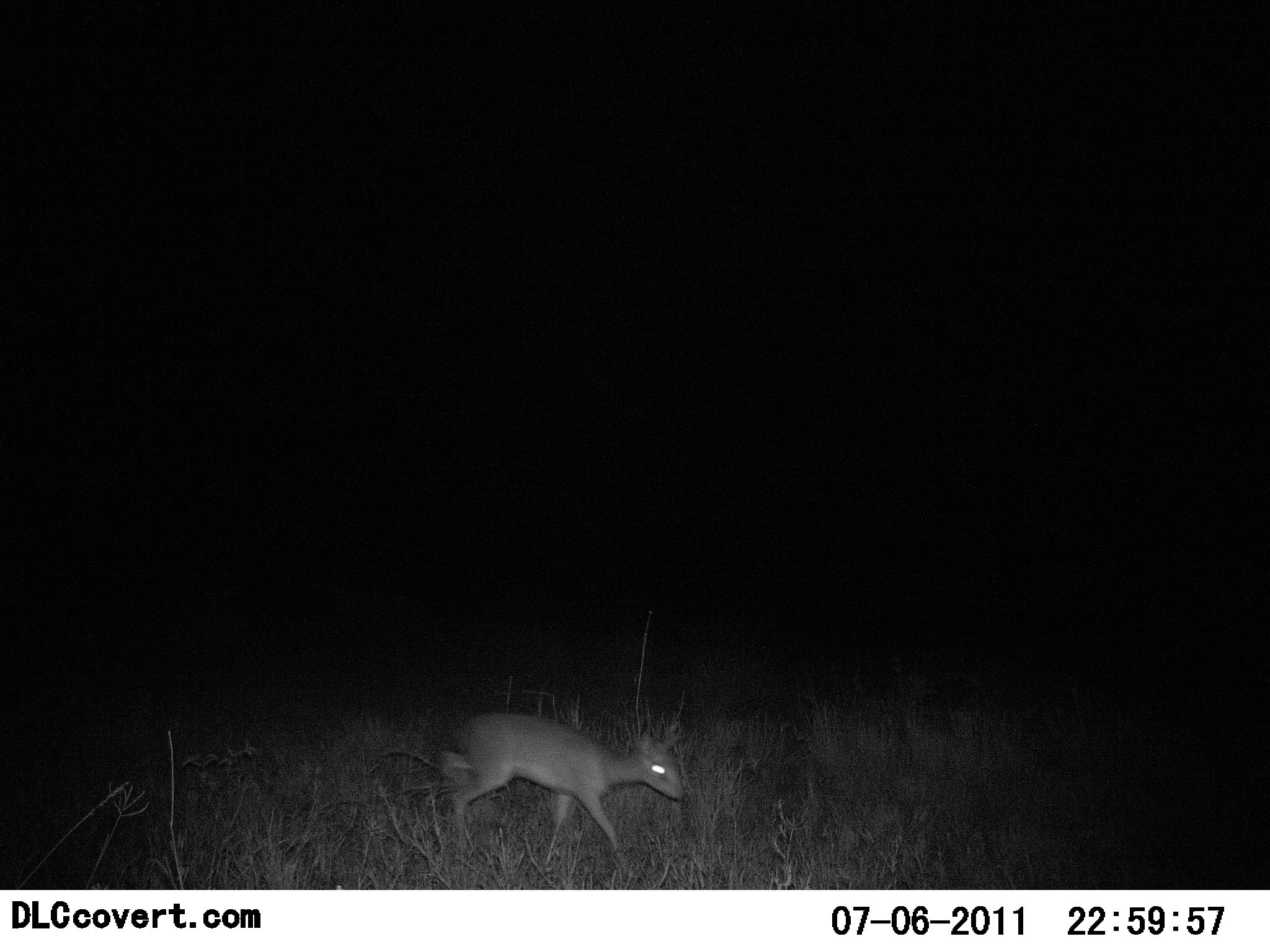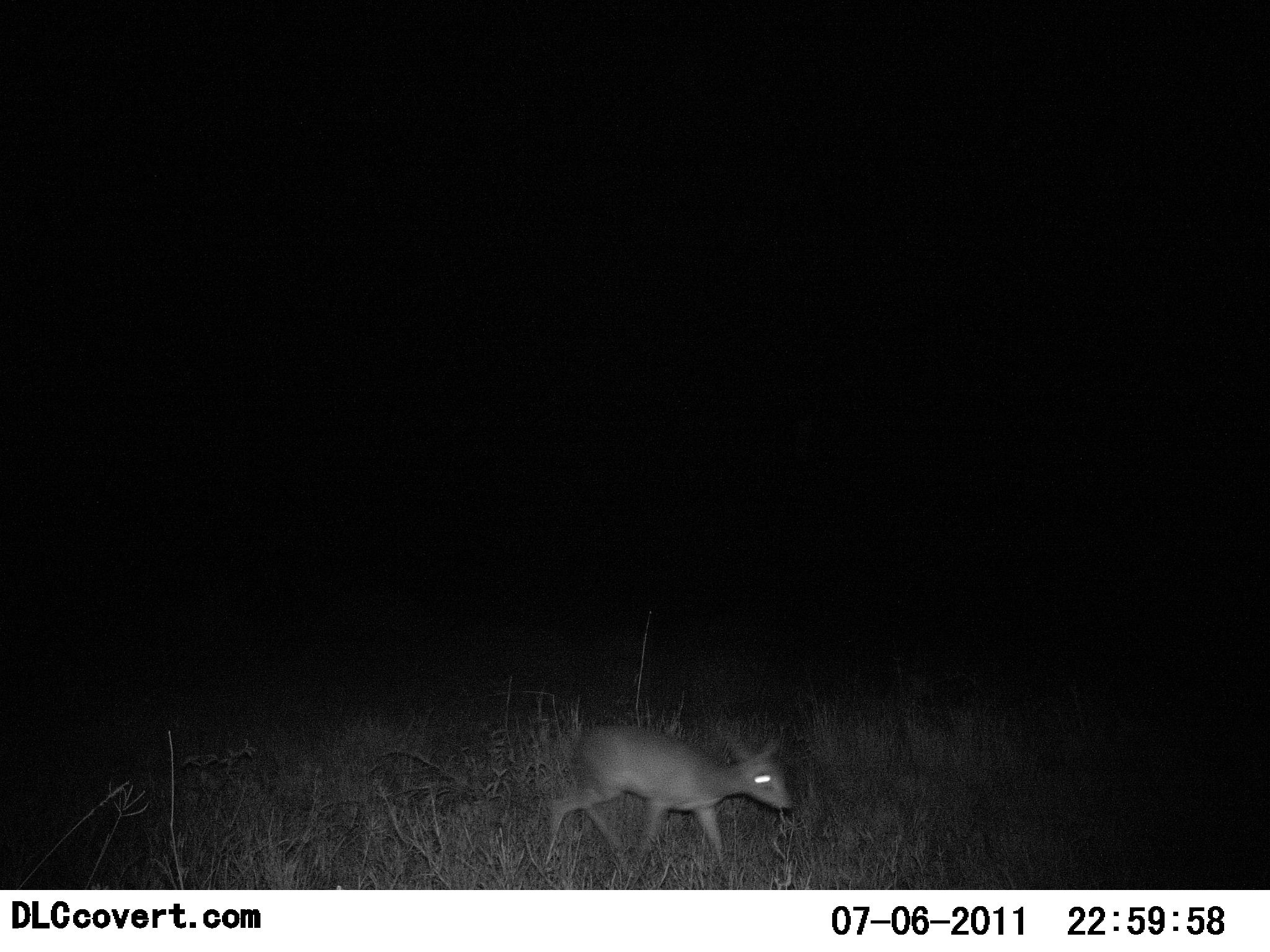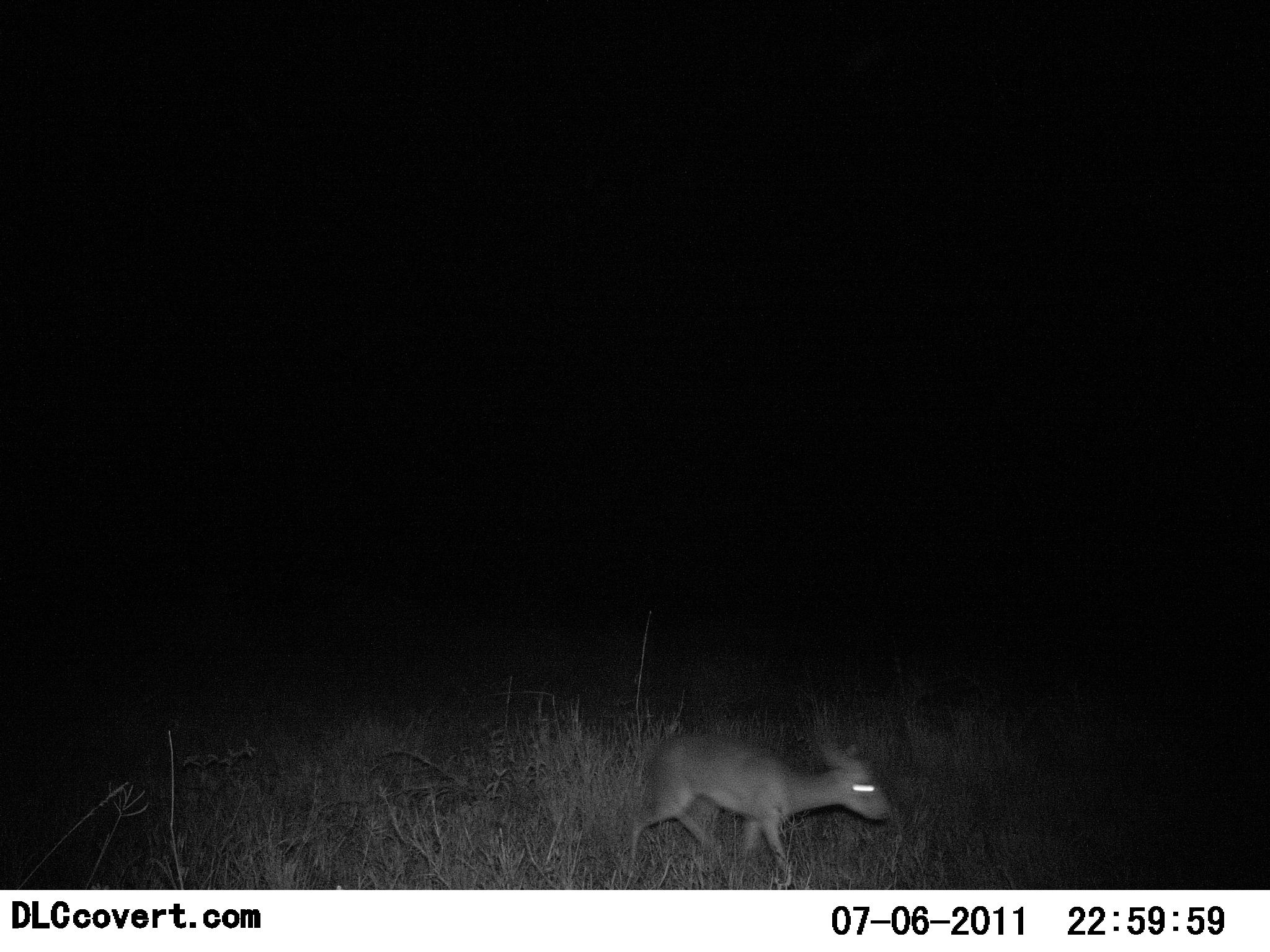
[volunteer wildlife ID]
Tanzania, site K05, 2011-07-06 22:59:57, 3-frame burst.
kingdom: Animalia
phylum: Chordata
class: Mammalia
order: Artiodactyla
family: Bovidae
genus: Madoqua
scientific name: Madoqua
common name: dikdik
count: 1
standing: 7%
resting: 0%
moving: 100%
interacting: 0%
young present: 0%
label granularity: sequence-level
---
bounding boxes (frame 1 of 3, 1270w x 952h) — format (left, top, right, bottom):
animal: (429, 712, 689, 872)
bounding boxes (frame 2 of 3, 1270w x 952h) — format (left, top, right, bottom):
animal: (534, 723, 794, 884)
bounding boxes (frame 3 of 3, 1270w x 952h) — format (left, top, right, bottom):
animal: (620, 729, 890, 890)